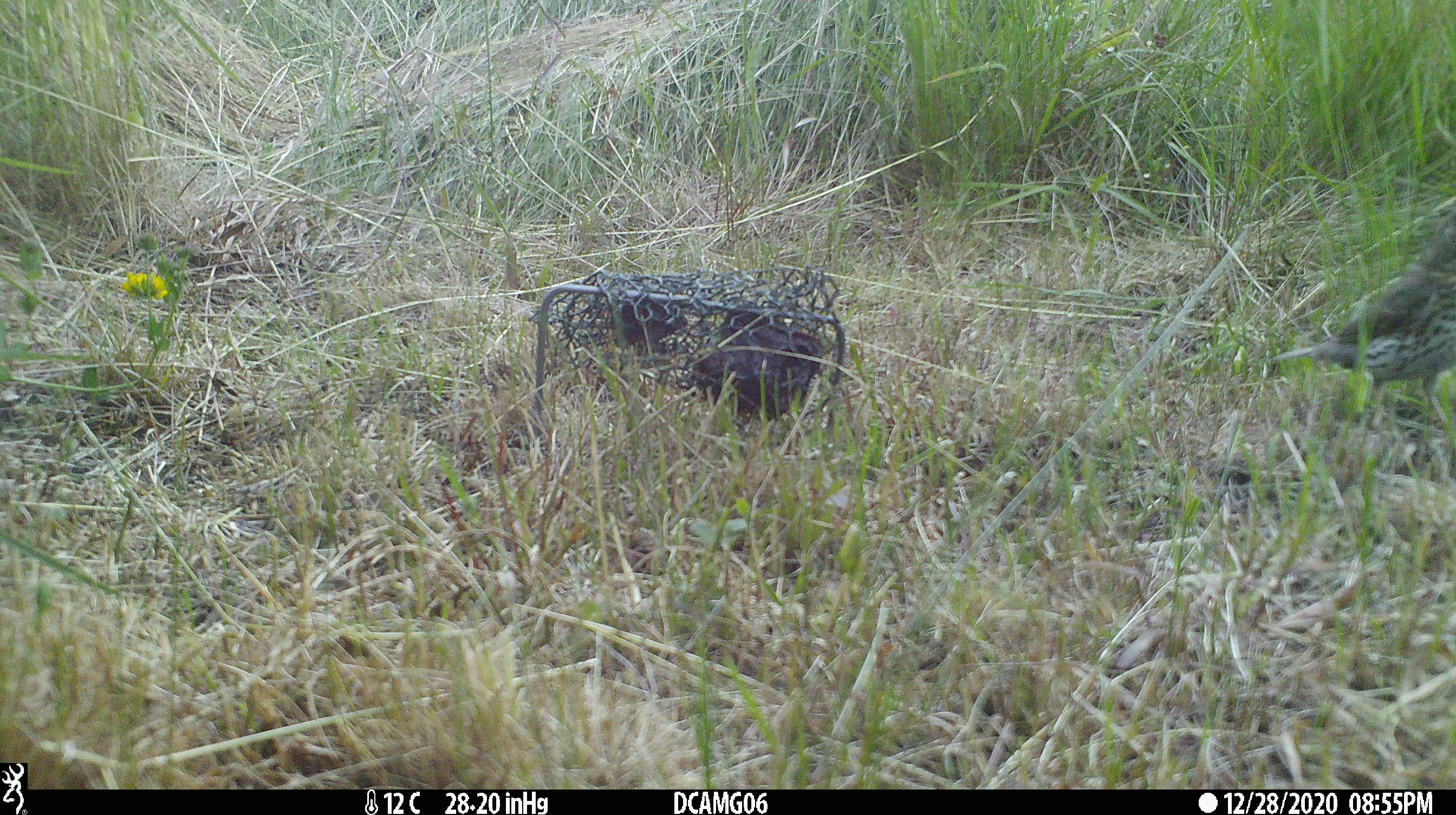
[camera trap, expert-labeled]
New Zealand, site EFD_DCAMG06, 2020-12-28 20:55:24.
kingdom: Animalia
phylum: Chordata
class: Aves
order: Passeriformes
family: Turdidae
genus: Turdus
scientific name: Turdus philomelos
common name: song thrush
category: thrush